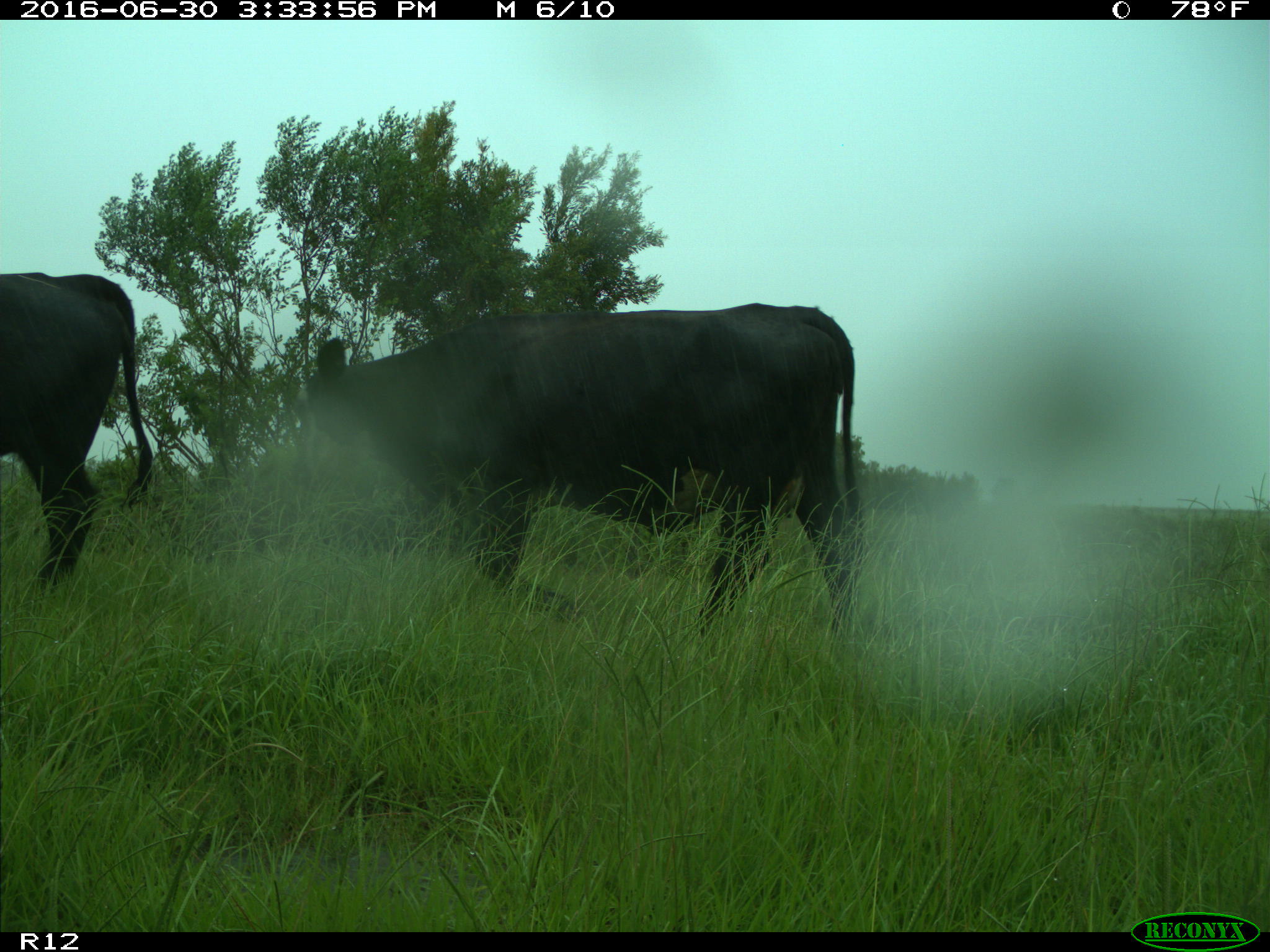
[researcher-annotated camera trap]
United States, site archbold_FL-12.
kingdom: Animalia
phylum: Chordata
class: Mammalia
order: Artiodactyla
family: Bovidae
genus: Bos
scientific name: Bos taurus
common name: domestic cow